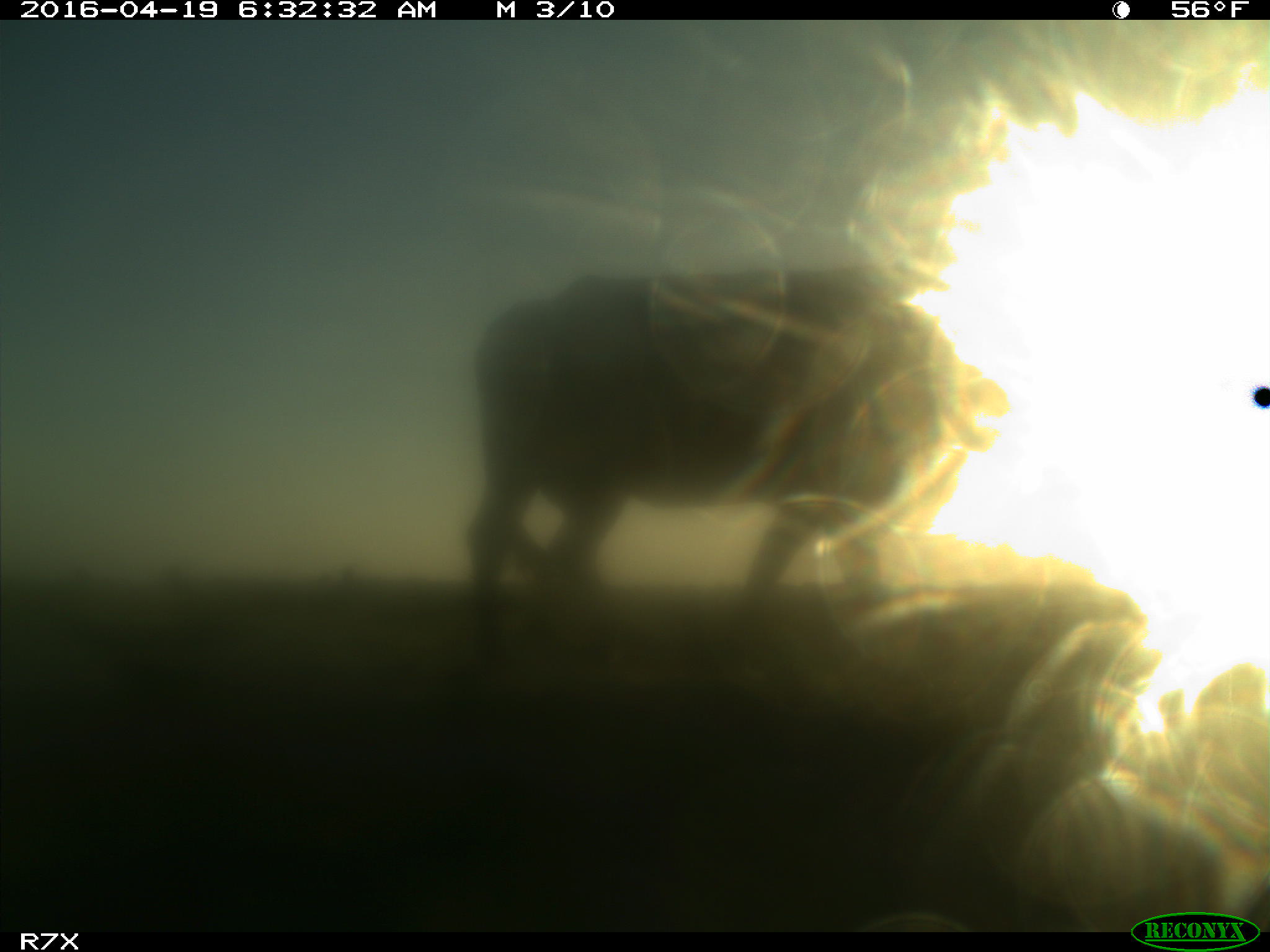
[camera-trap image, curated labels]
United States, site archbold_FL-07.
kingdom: Animalia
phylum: Chordata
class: Mammalia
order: Artiodactyla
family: Bovidae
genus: Bos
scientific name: Bos taurus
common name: domestic cow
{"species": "Bos taurus (domestic cow)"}